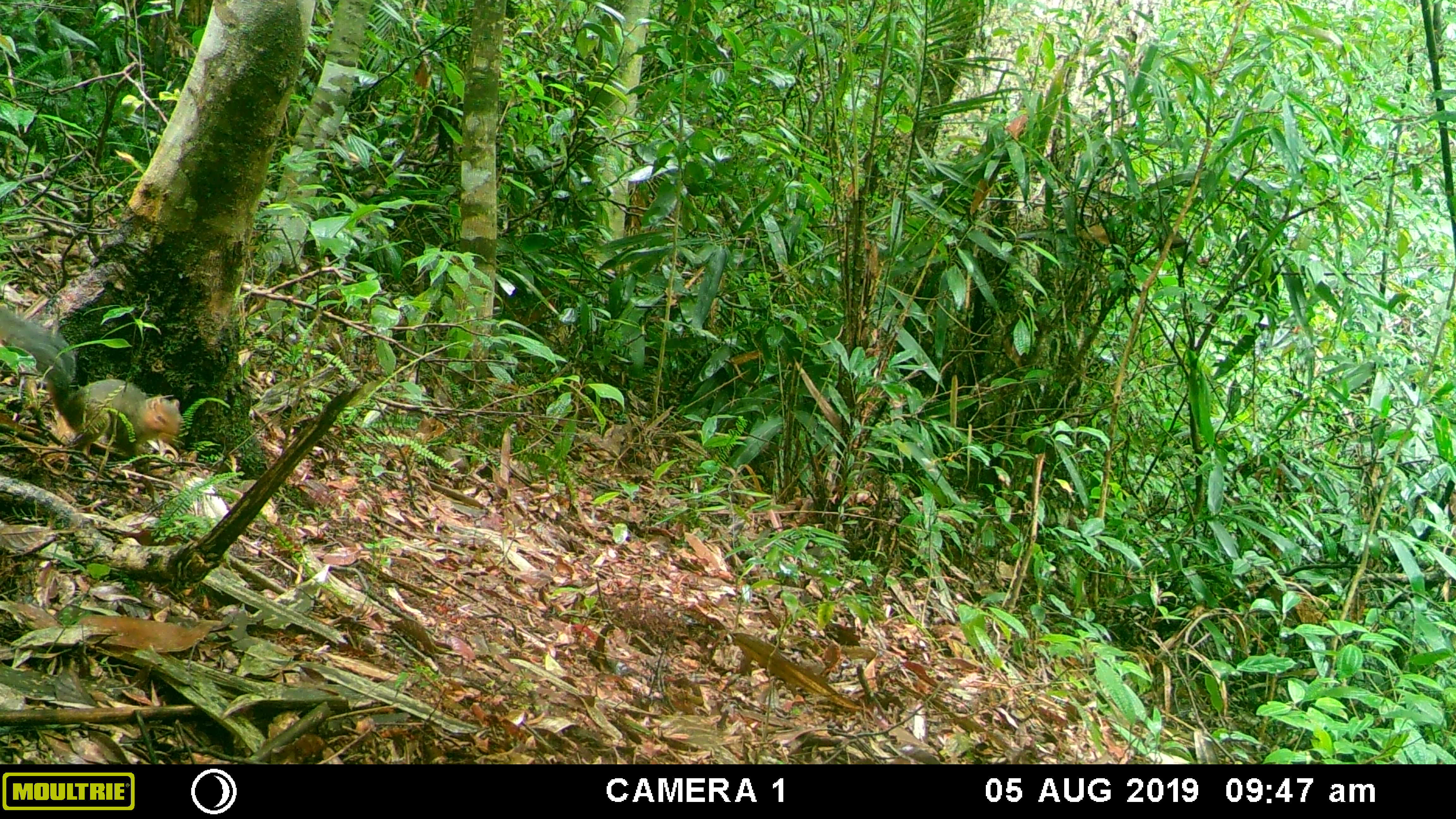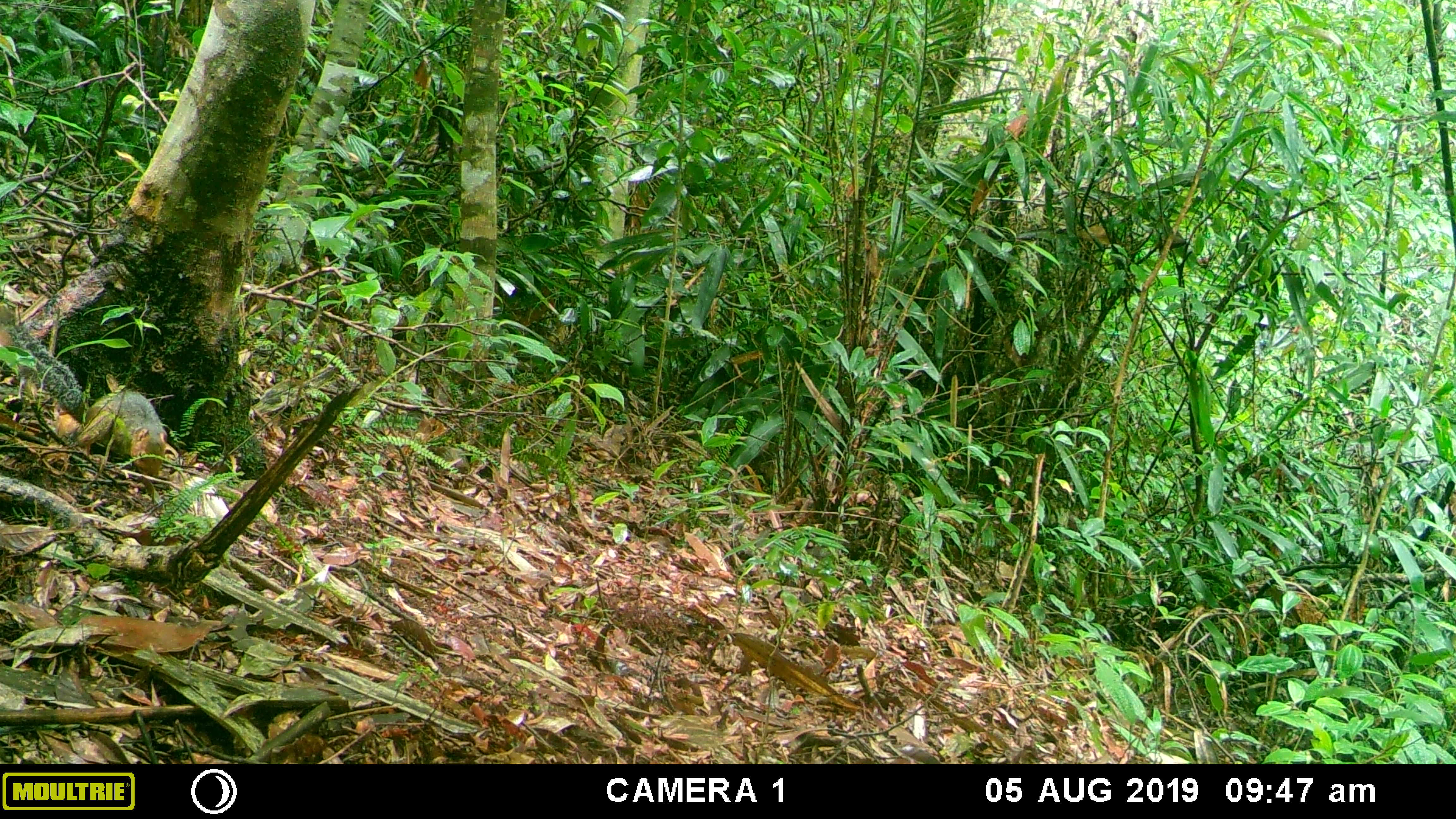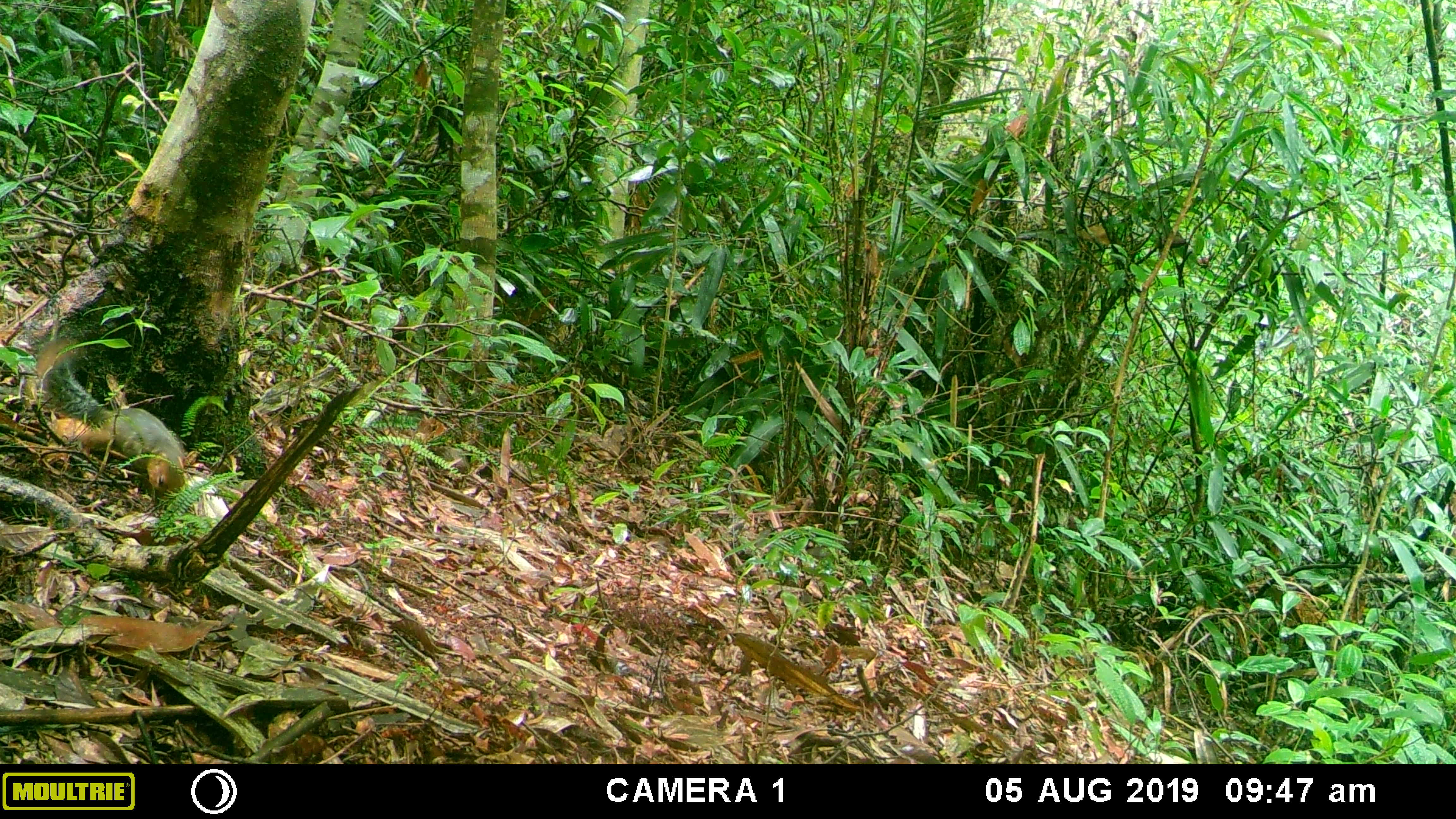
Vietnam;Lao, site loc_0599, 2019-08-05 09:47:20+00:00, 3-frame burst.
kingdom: Animalia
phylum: Chordata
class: Mammalia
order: Rodentia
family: Sciuridae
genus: Dremomys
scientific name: Dremomys rufigenis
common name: red-cheeked squirrel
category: red cheeked squirrel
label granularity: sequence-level